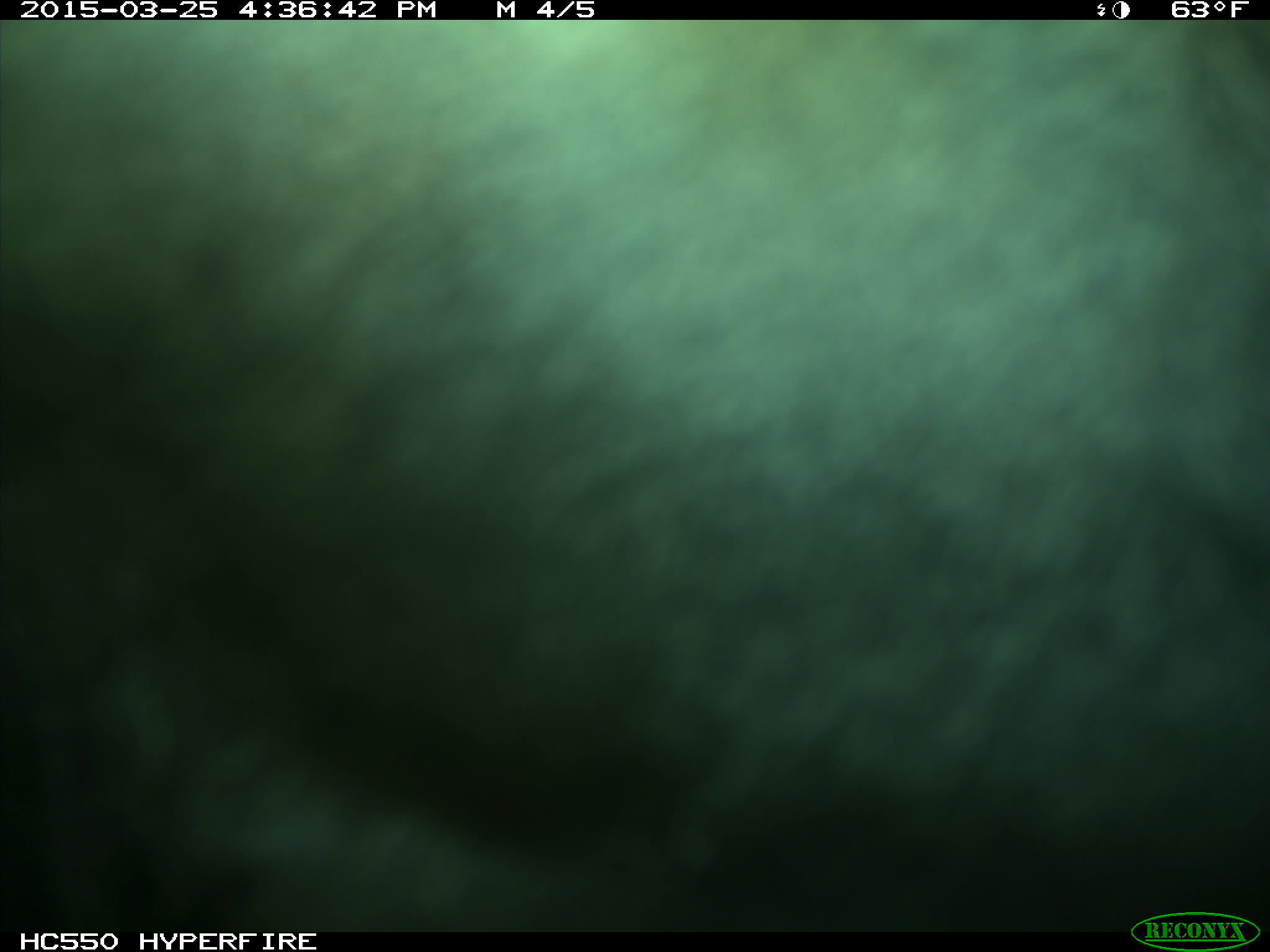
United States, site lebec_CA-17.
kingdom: Animalia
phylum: Chordata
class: Mammalia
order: Artiodactyla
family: Bovidae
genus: Bos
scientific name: Bos taurus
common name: domestic cow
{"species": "Bos taurus (domestic cow)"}